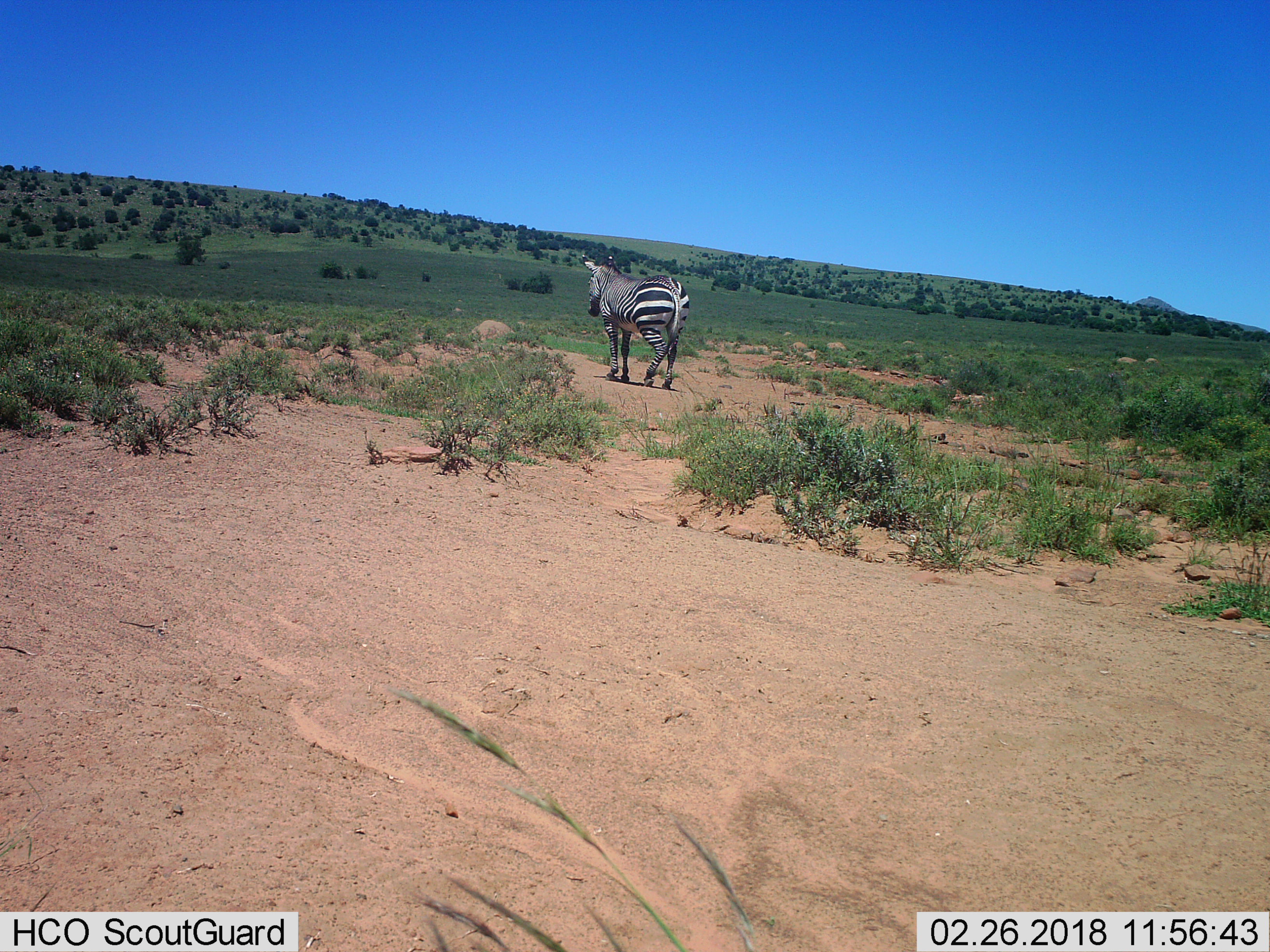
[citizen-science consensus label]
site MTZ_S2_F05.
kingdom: Animalia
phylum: Chordata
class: Mammalia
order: Perissodactyla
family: Equidae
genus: Equus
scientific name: Equus zebra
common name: mountain zebra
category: zebramountain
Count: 1.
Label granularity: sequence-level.